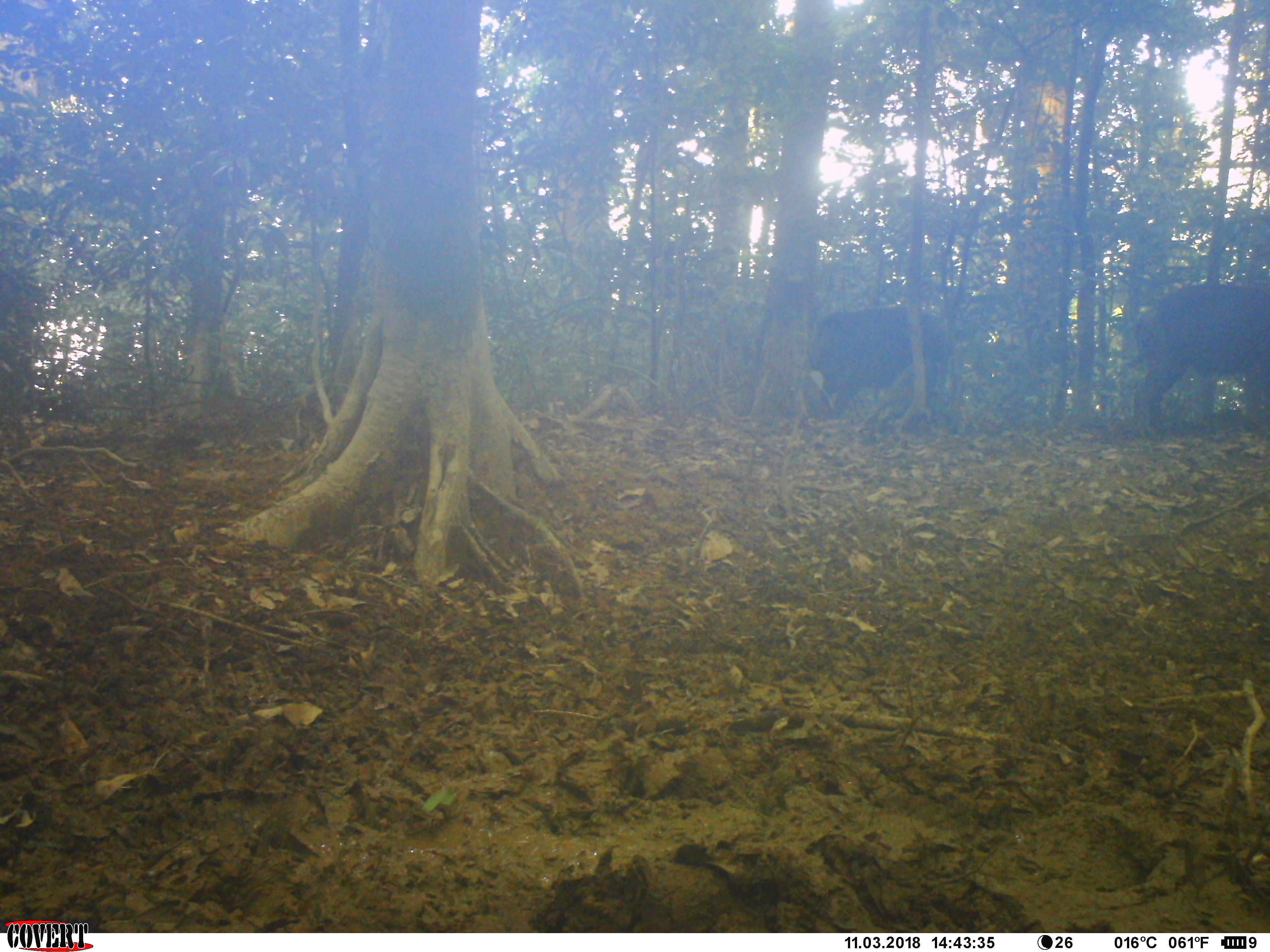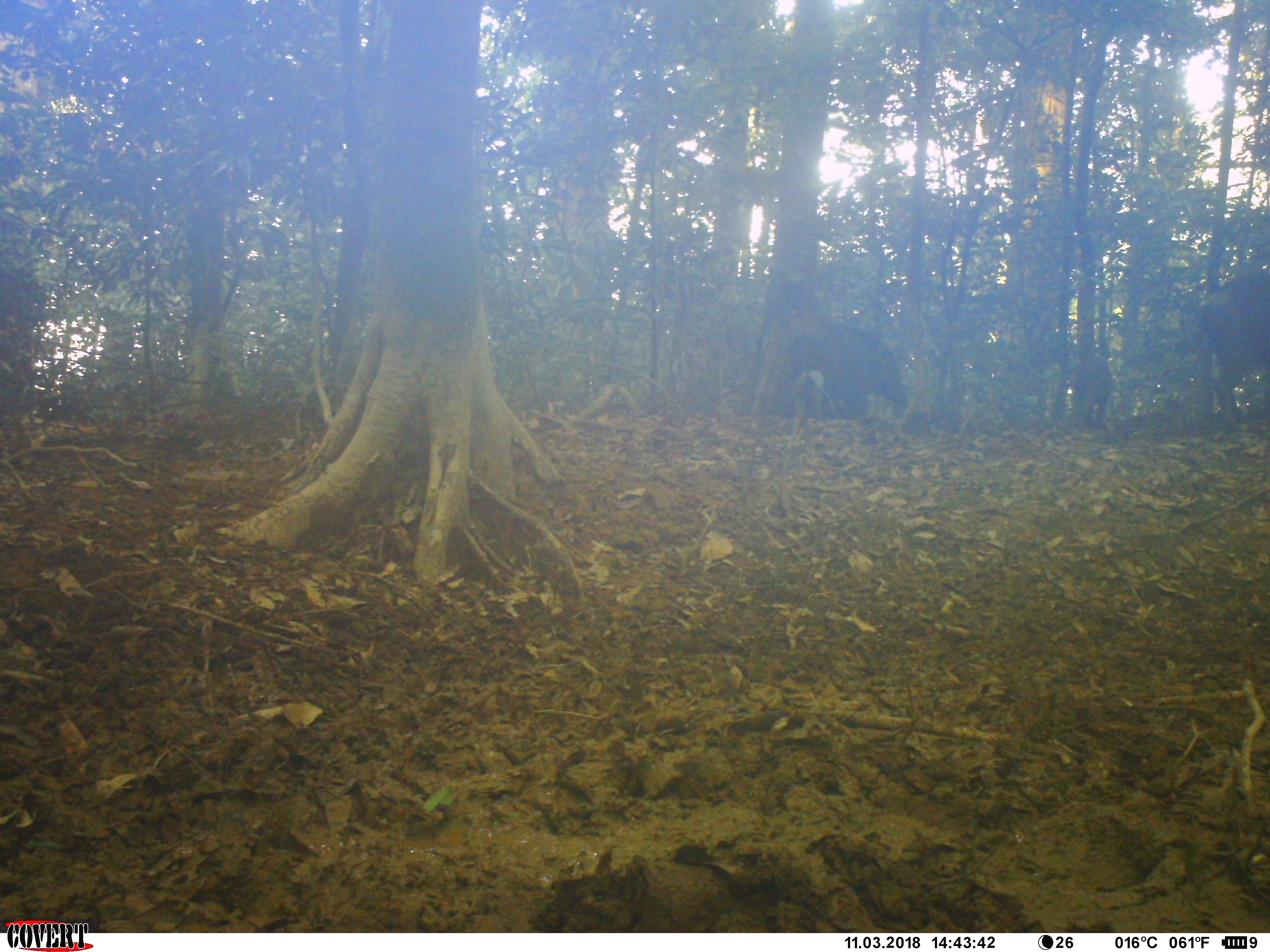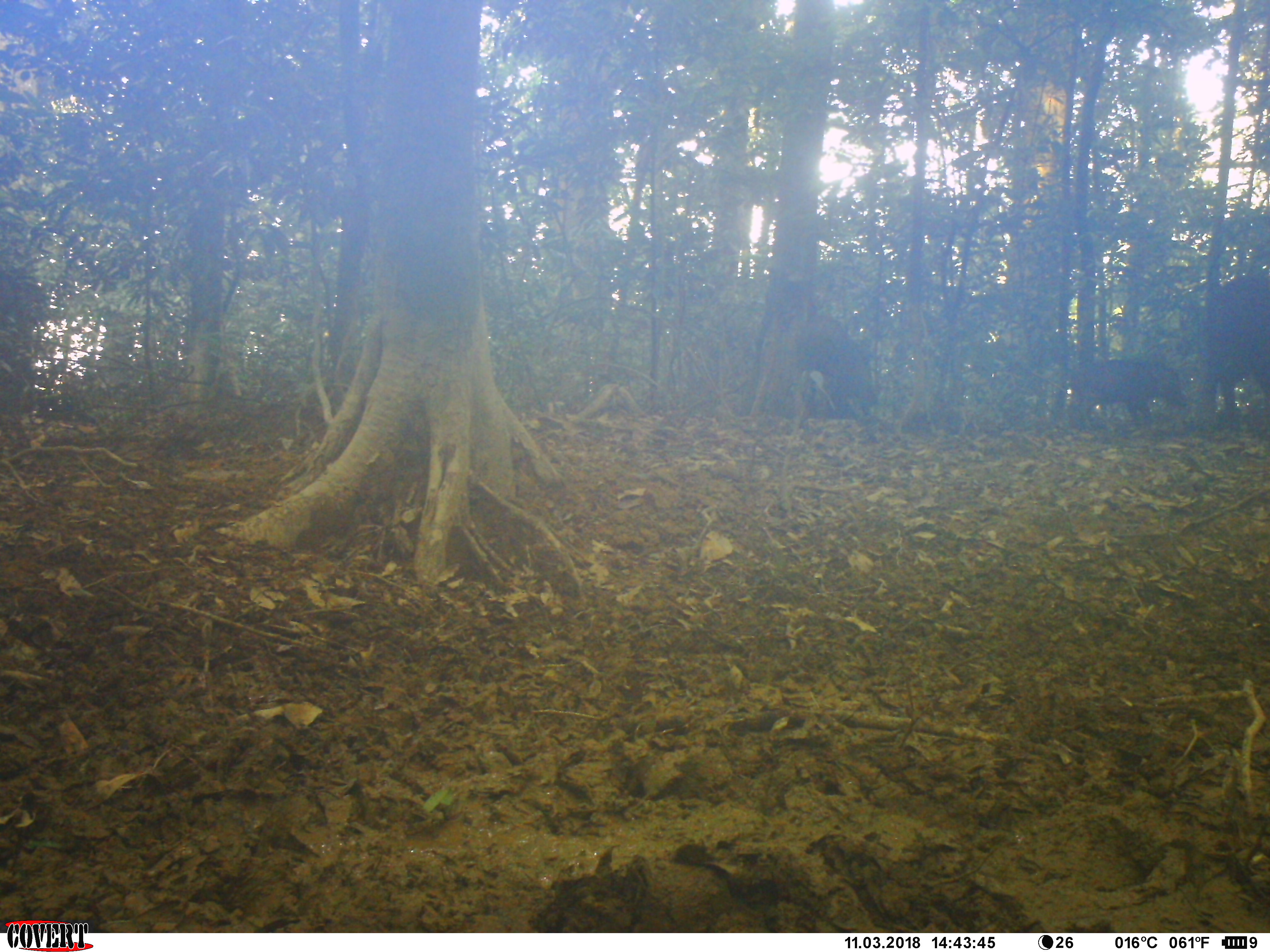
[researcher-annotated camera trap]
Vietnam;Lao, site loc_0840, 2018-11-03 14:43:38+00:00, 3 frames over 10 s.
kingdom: Animalia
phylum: Chordata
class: Mammalia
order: Artiodactyla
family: Suidae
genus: Sus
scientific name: Sus scrofa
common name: eurasian wild pig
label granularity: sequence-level